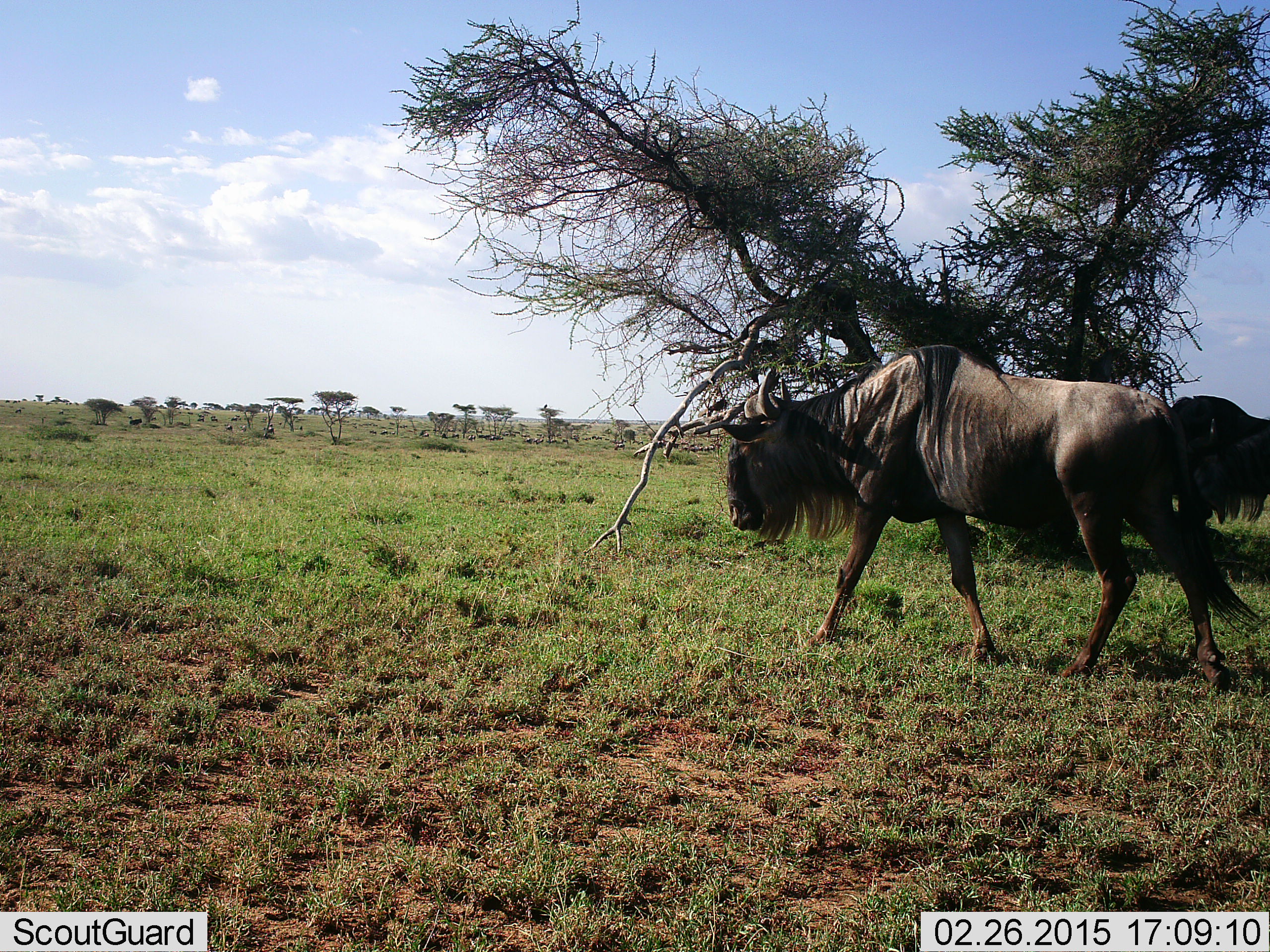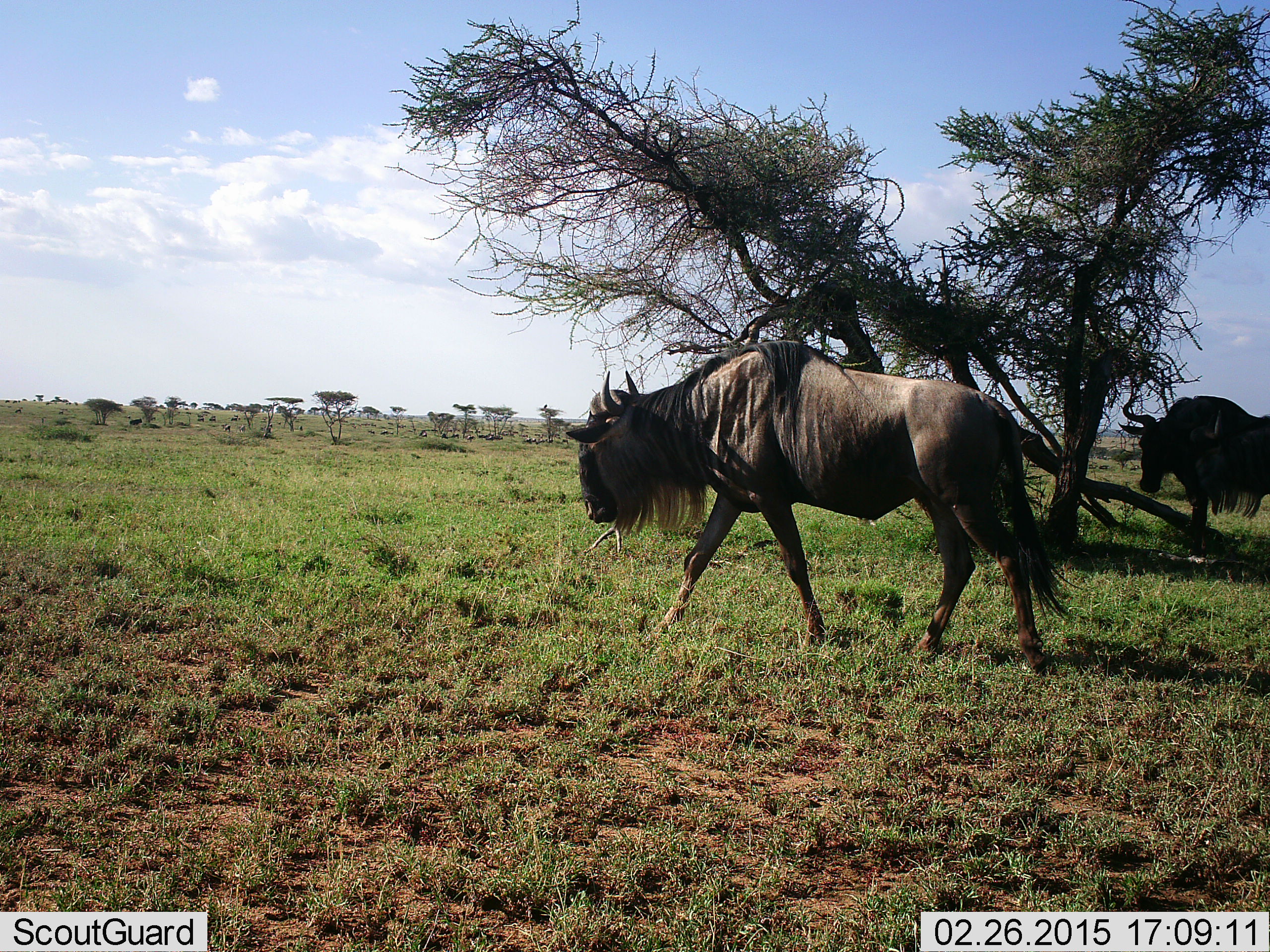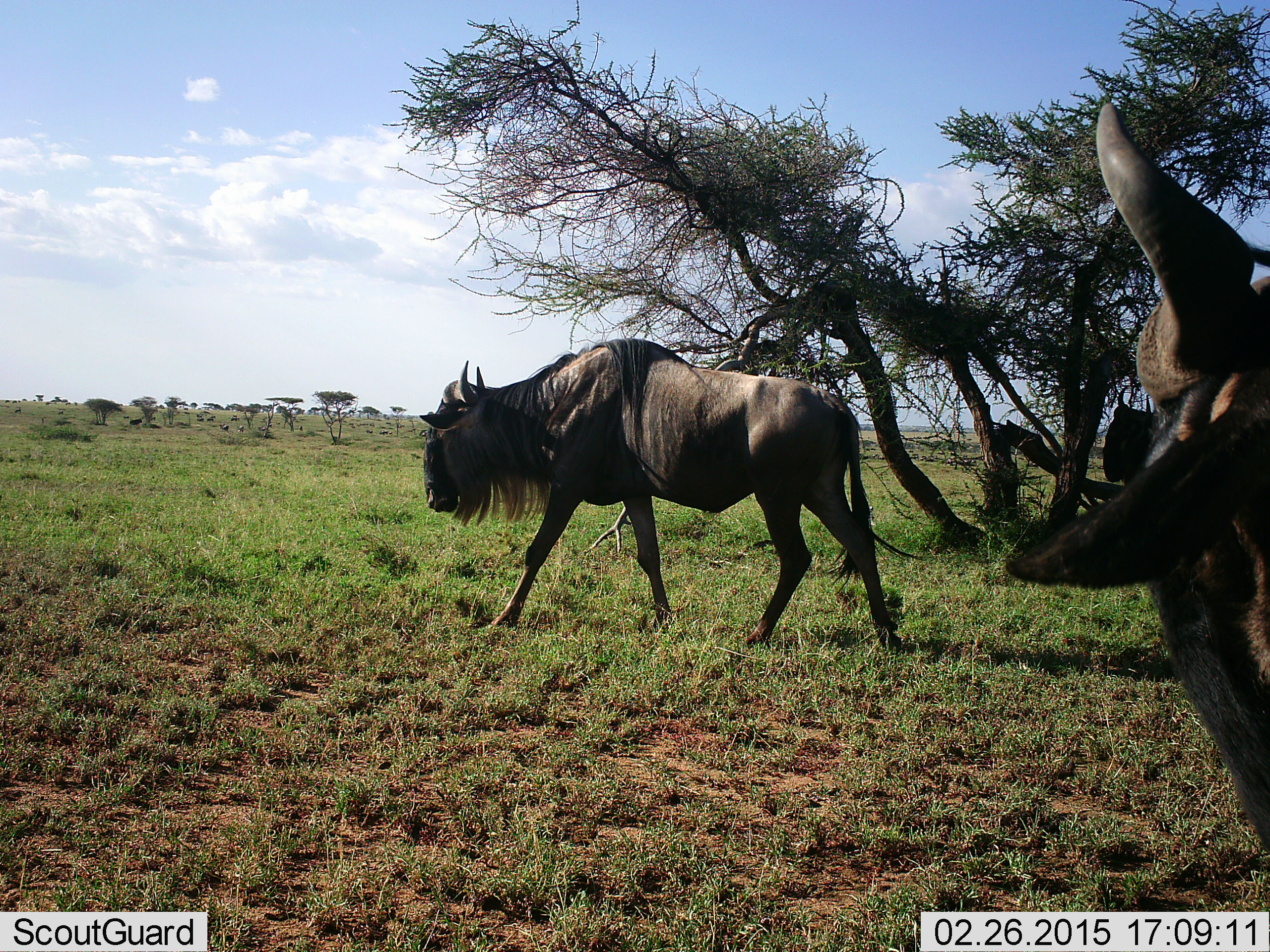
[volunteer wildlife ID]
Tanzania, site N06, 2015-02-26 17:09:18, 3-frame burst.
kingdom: Animalia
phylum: Chordata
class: Mammalia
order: Artiodactyla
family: Bovidae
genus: Connochaetes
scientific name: Connochaetes taurinus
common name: blue wildebeest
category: wildebeest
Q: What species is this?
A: Wildebeest (blue wildebeest) (Connochaetes taurinus).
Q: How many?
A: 3.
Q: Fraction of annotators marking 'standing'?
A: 70%.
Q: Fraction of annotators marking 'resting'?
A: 0%.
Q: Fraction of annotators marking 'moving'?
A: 90%.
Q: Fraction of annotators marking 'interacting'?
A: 0%.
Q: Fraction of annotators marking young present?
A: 0%.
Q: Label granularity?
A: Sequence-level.